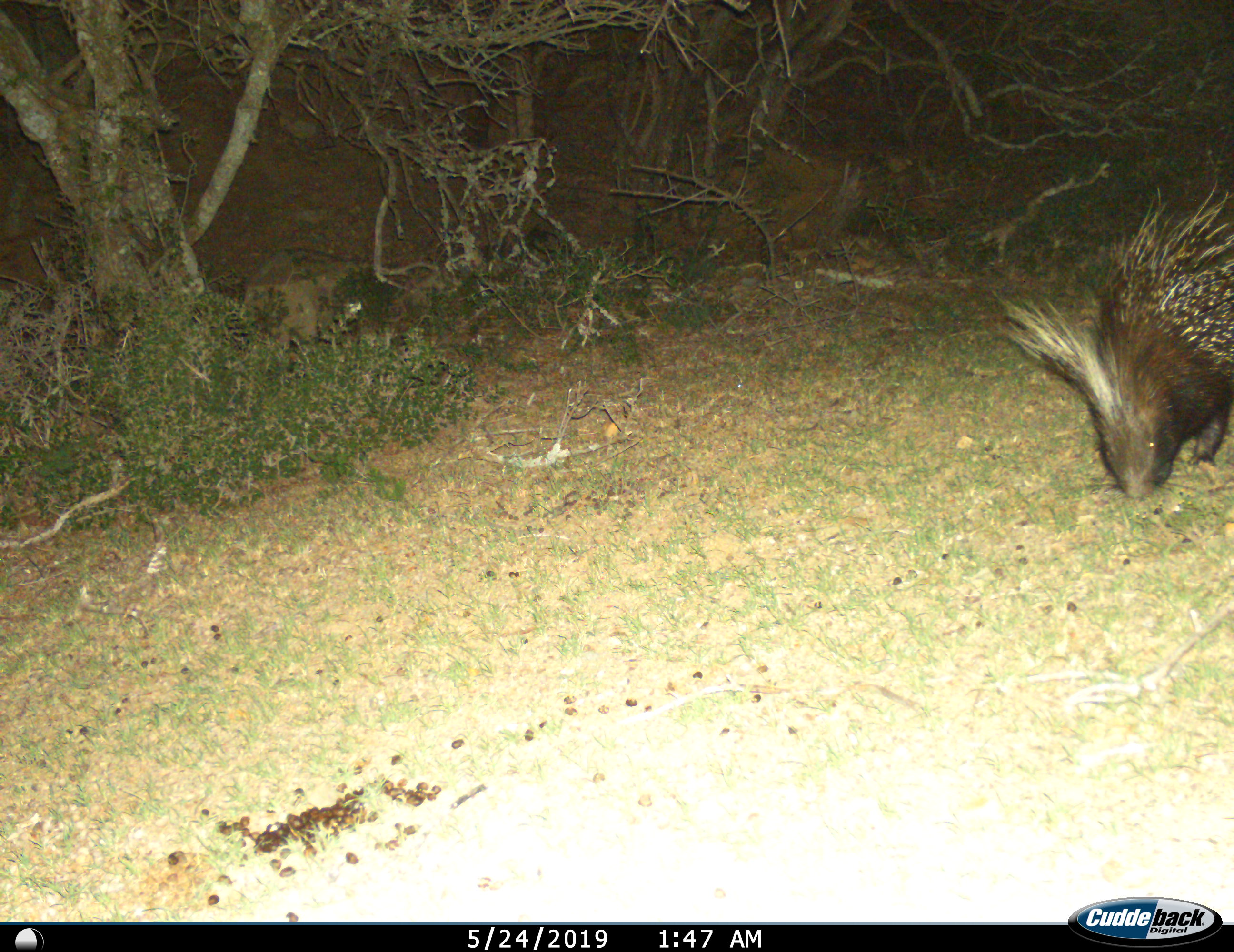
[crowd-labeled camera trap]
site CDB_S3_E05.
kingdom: Animalia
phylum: Chordata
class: Mammalia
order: Rodentia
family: Hystricidae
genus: Hystrix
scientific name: Hystrix cristata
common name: crested porcupine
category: porcupine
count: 1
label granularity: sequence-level